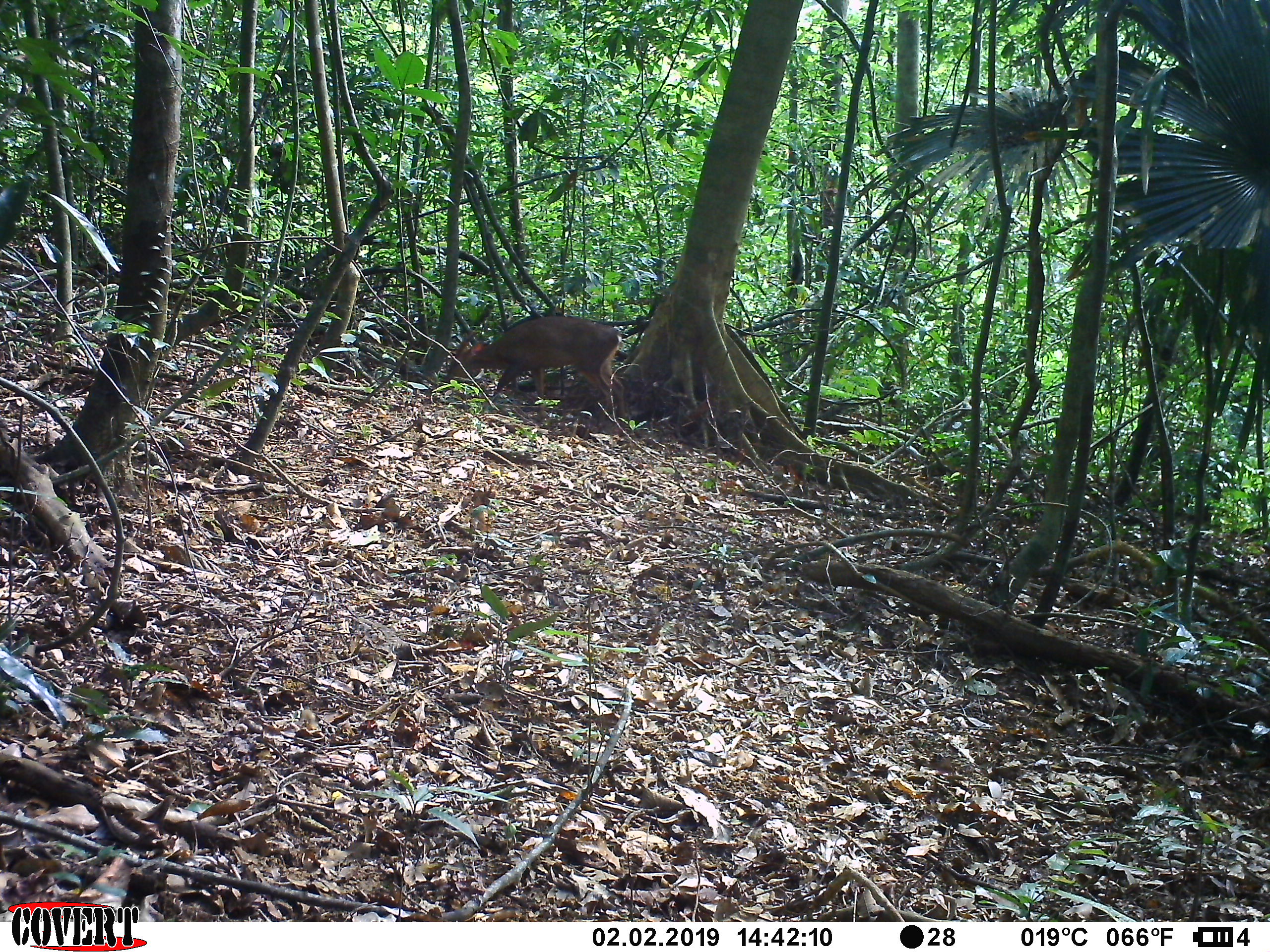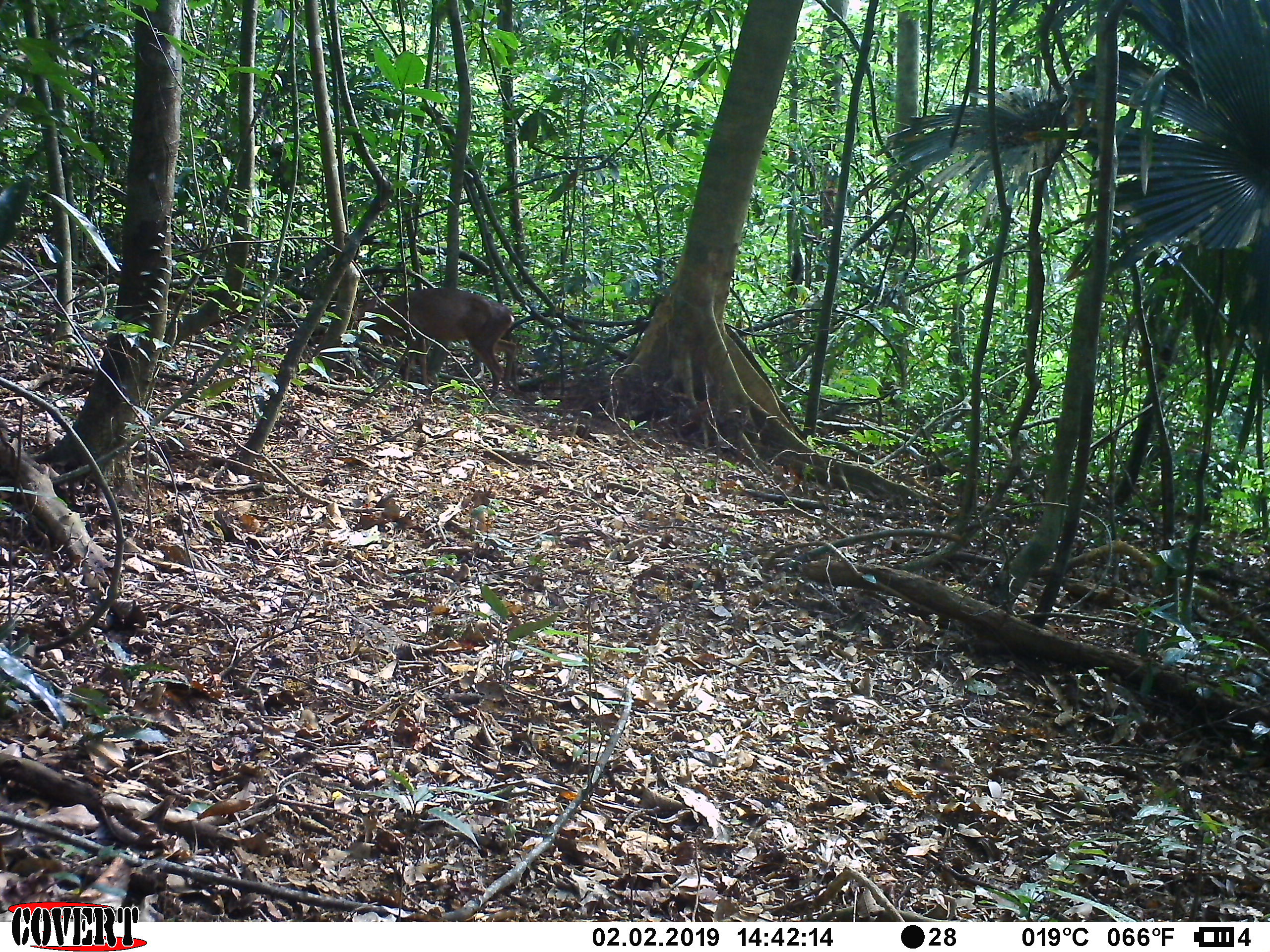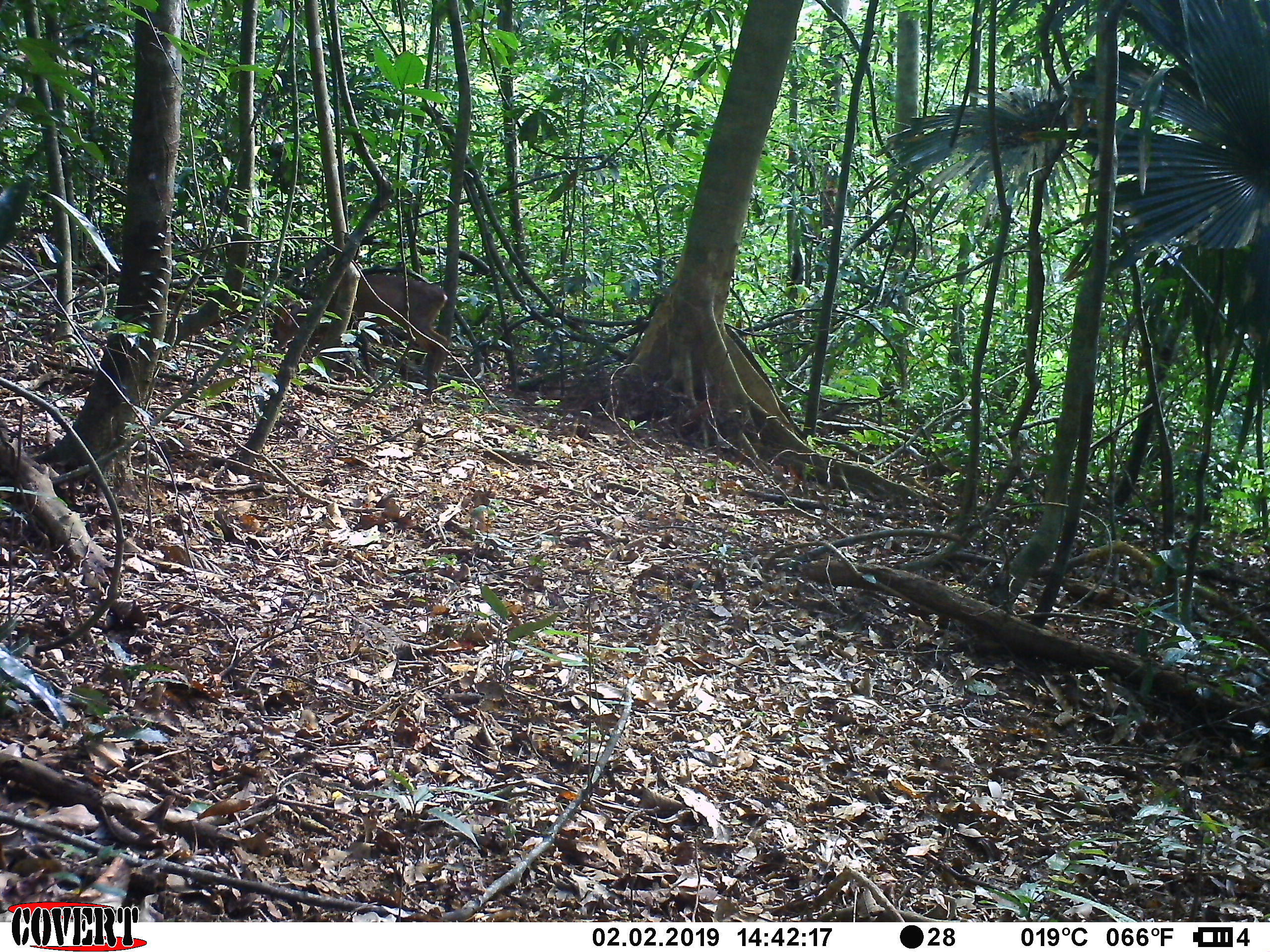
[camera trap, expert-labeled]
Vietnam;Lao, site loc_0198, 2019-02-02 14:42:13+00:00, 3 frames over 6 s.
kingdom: Animalia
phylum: Chordata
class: Mammalia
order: Artiodactyla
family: Cervidae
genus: Muntiacus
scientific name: Muntiacus vuquangensis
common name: large-antlered muntjac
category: large antlered muntjac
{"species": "large antlered muntjac (large-antlered muntjac) (Muntiacus vuquangensis)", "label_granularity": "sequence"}